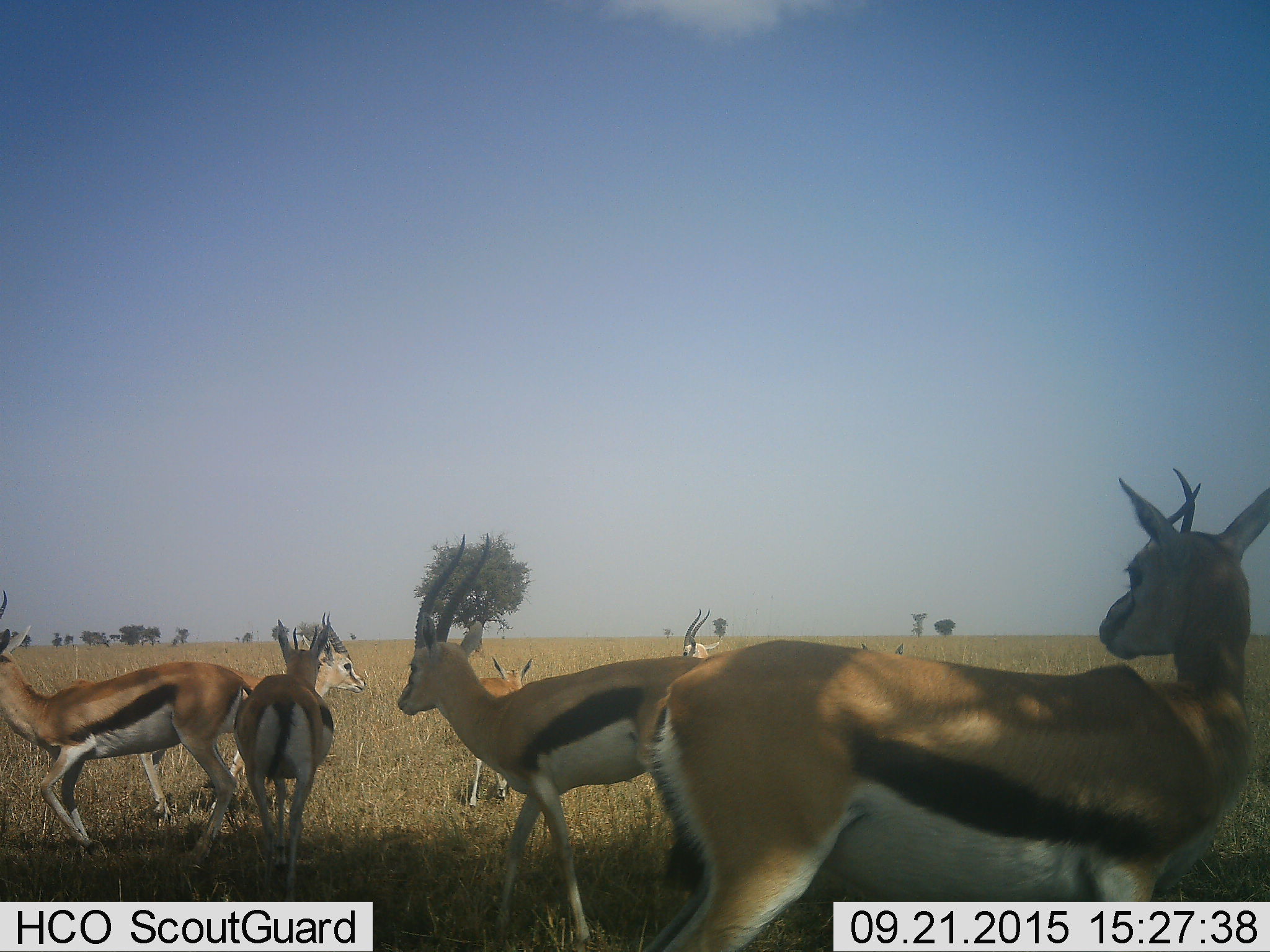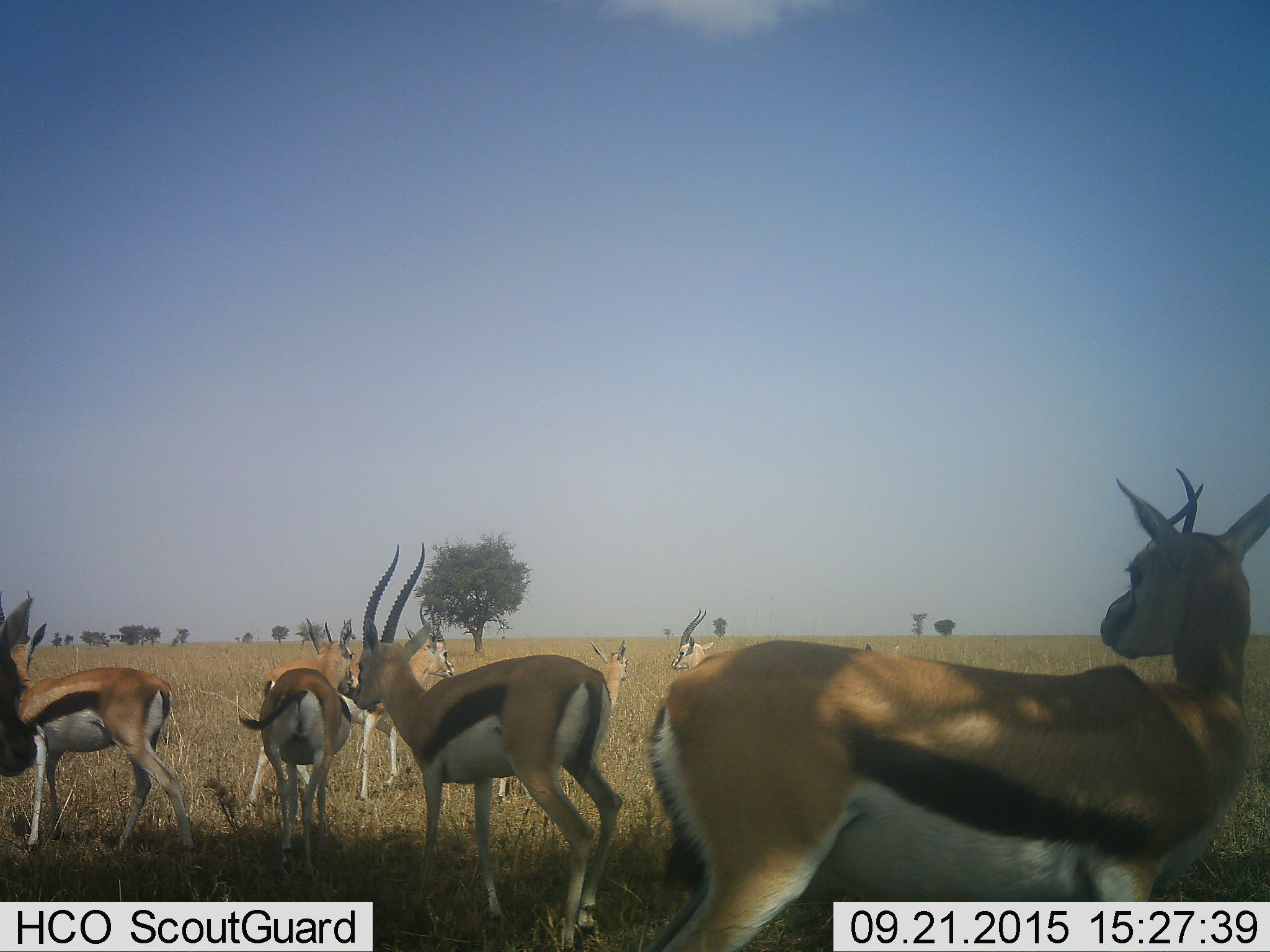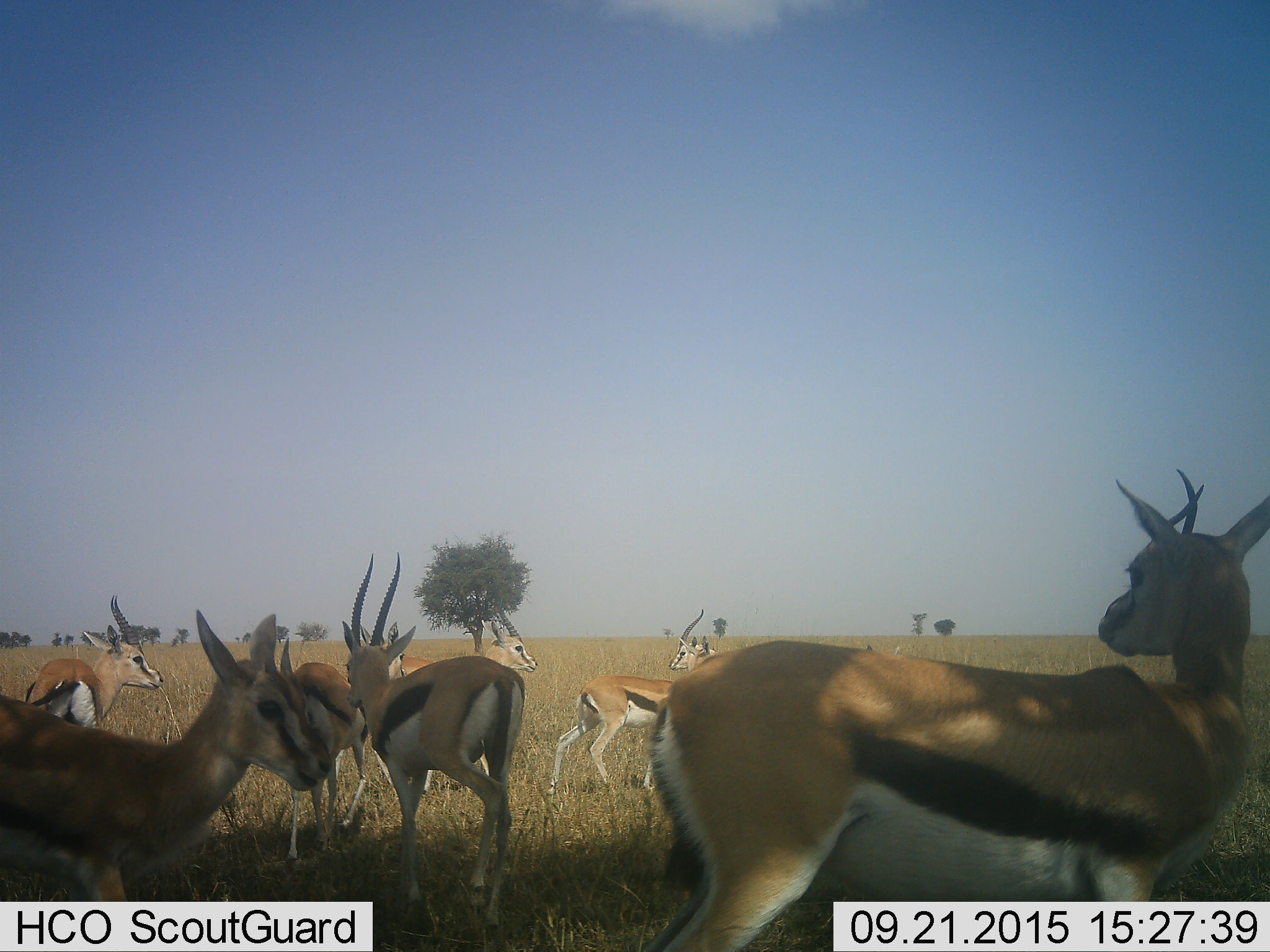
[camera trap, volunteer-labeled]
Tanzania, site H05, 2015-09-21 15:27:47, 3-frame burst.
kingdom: Animalia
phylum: Chordata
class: Mammalia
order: Artiodactyla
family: Bovidae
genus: Eudorcas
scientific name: Eudorcas thomsonii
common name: thomson's gazelle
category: gazellethomsons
Gazellethomsons (thomson's gazelle) (Eudorcas thomsonii), count 9. Behavior (volunteer vote fractions): standing 90%, resting 0%, moving 60%, interacting 0%. Young present (vote fraction): 20%. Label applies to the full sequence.